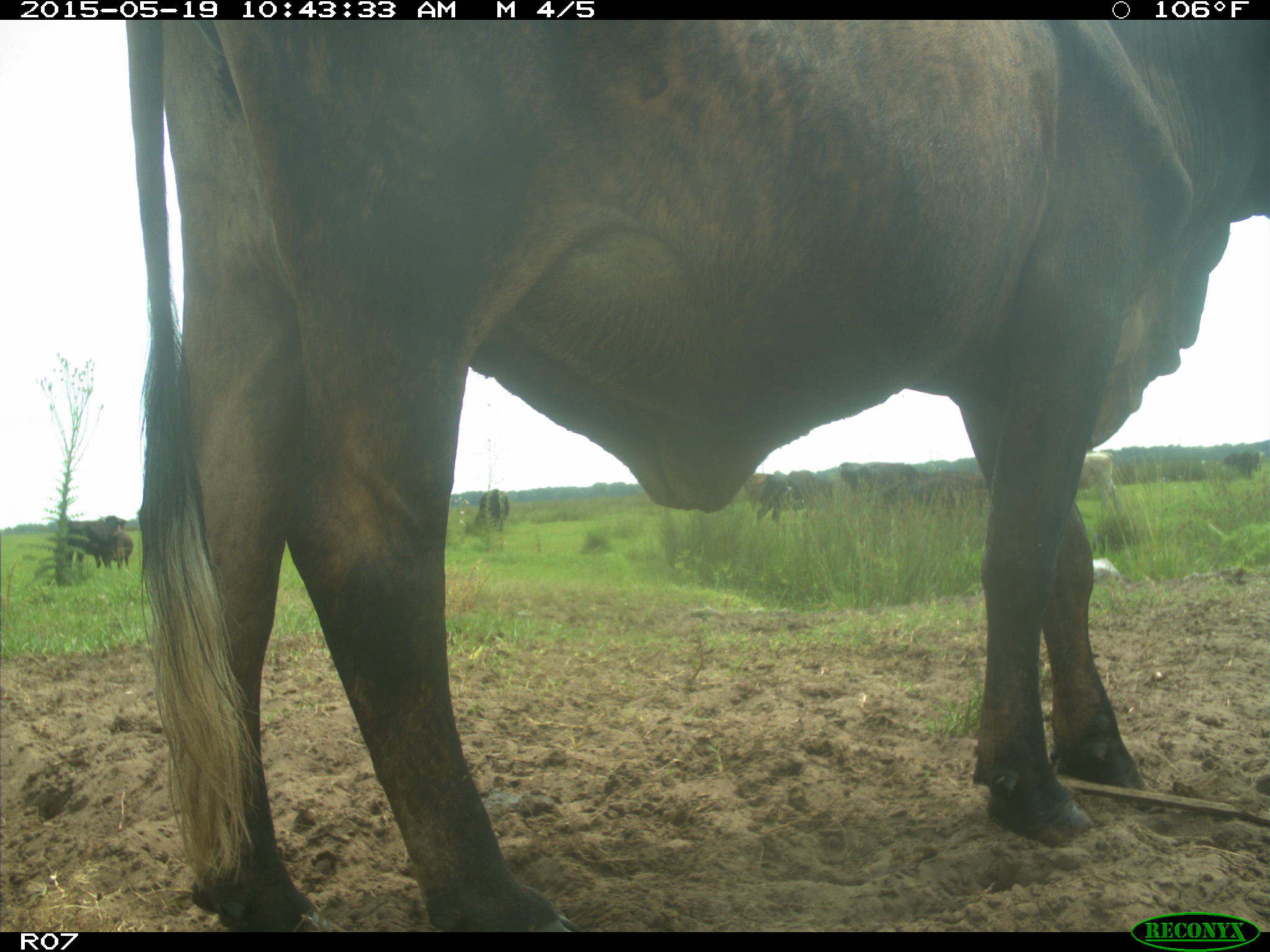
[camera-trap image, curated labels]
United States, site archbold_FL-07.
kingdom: Animalia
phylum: Chordata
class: Mammalia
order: Artiodactyla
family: Bovidae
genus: Bos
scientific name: Bos taurus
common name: domestic cow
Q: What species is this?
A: Bos taurus (domestic cow).